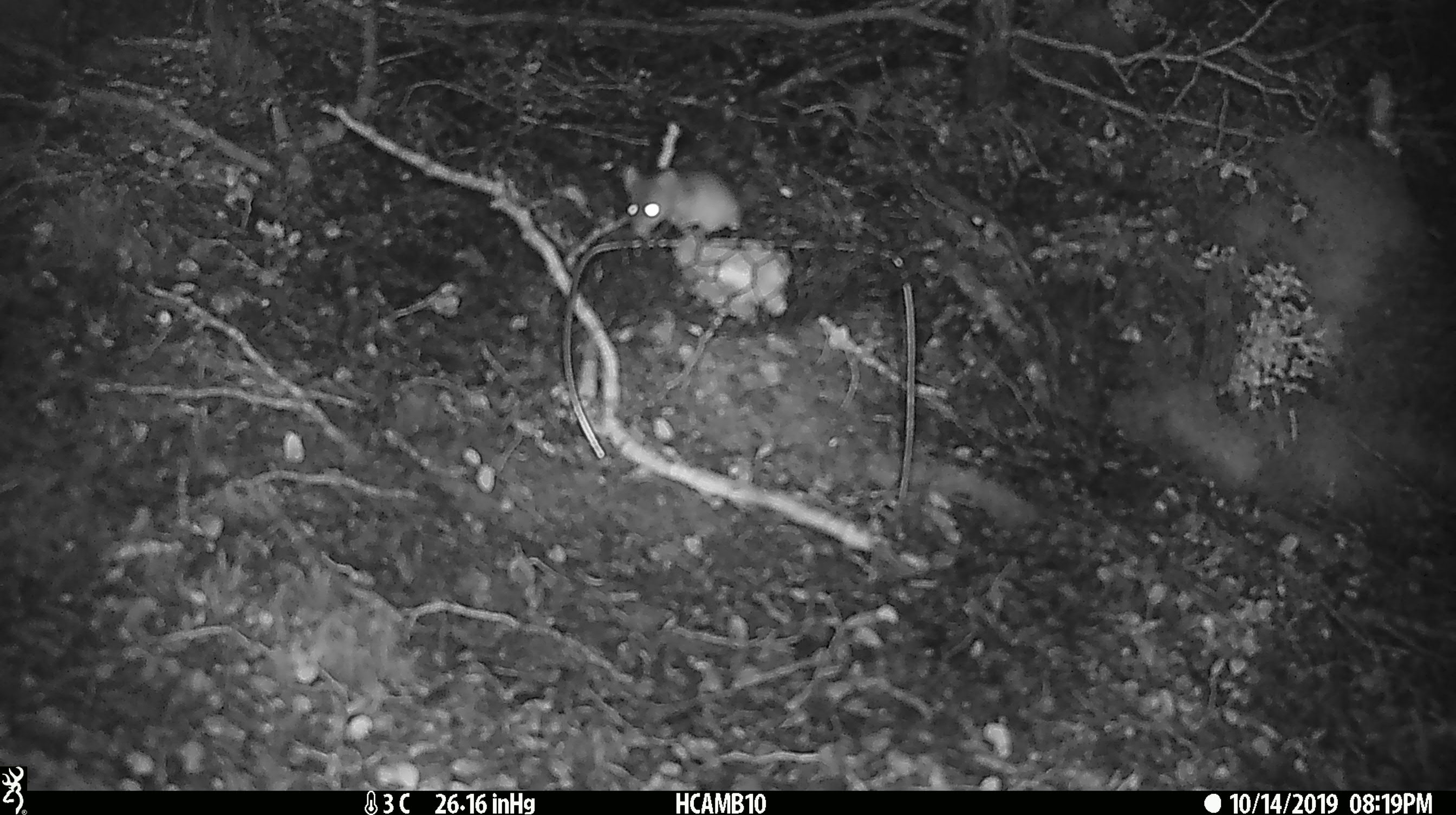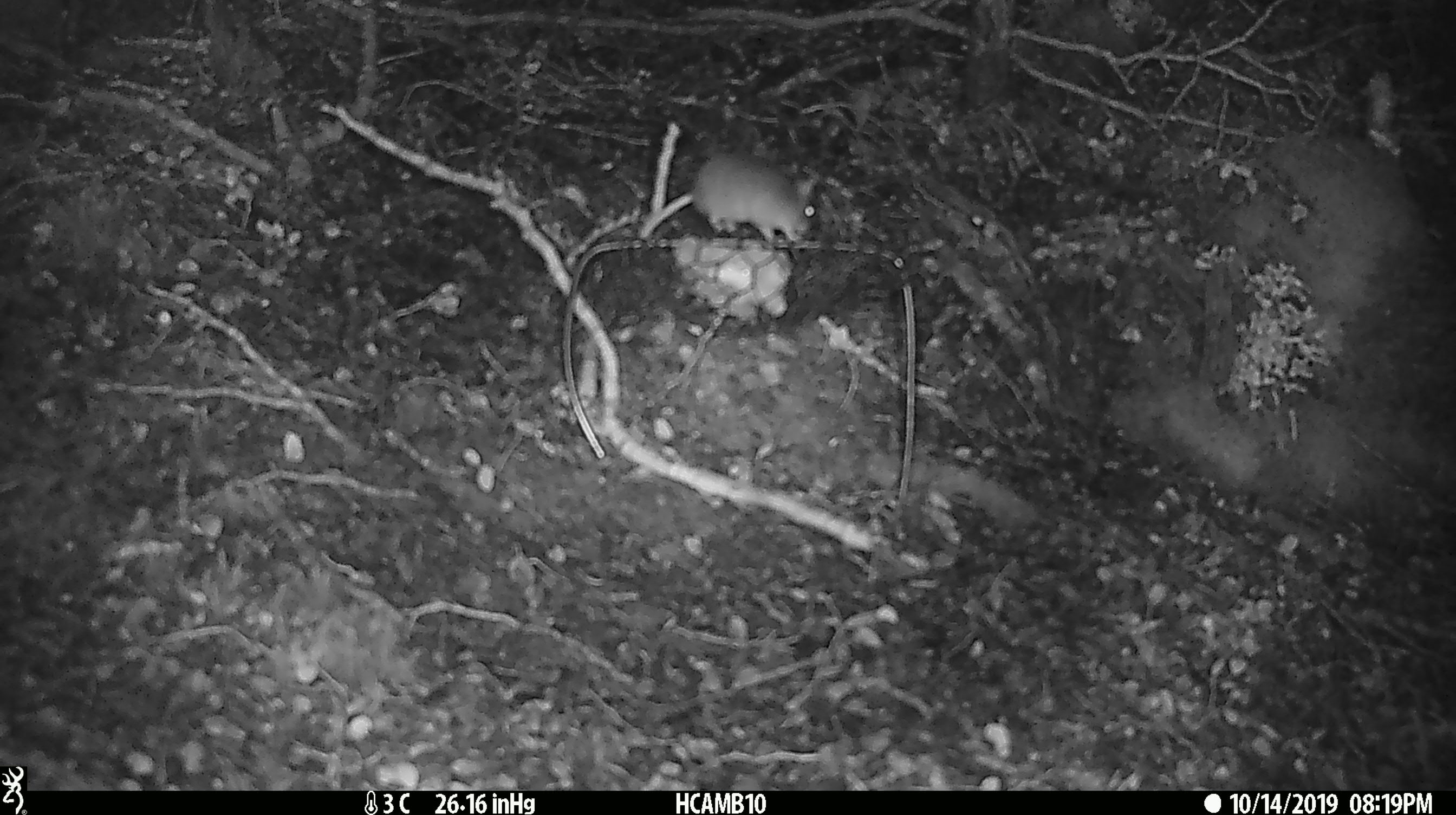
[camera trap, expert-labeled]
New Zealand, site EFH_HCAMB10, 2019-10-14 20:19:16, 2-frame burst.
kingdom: Animalia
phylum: Chordata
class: Mammalia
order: Rodentia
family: Muridae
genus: Mus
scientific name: Mus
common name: mouse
Mouse (Mus).